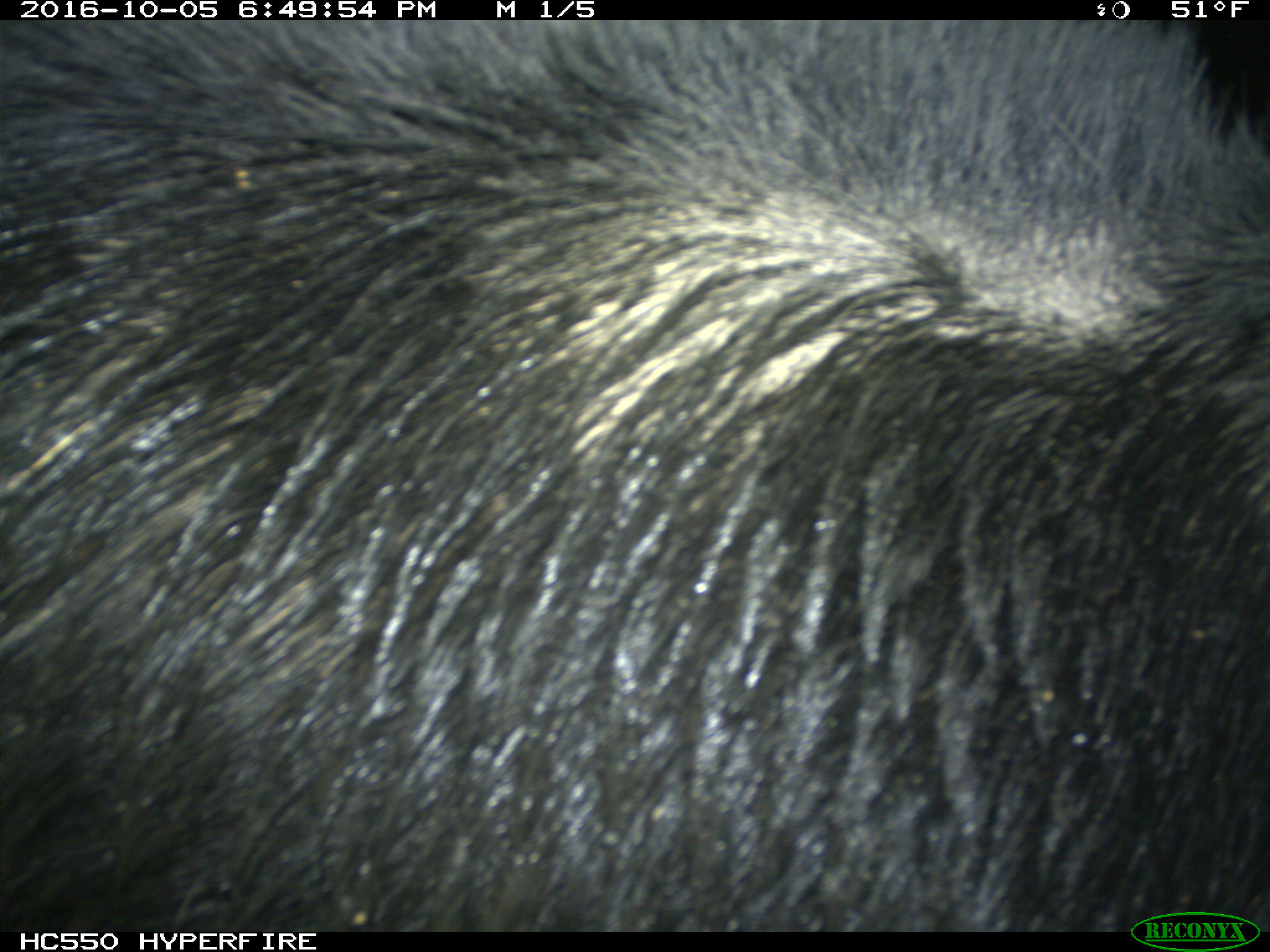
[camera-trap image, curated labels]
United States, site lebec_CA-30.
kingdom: Animalia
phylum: Chordata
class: Mammalia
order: Artiodactyla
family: Suidae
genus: Sus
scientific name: Sus scrofa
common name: wild boar